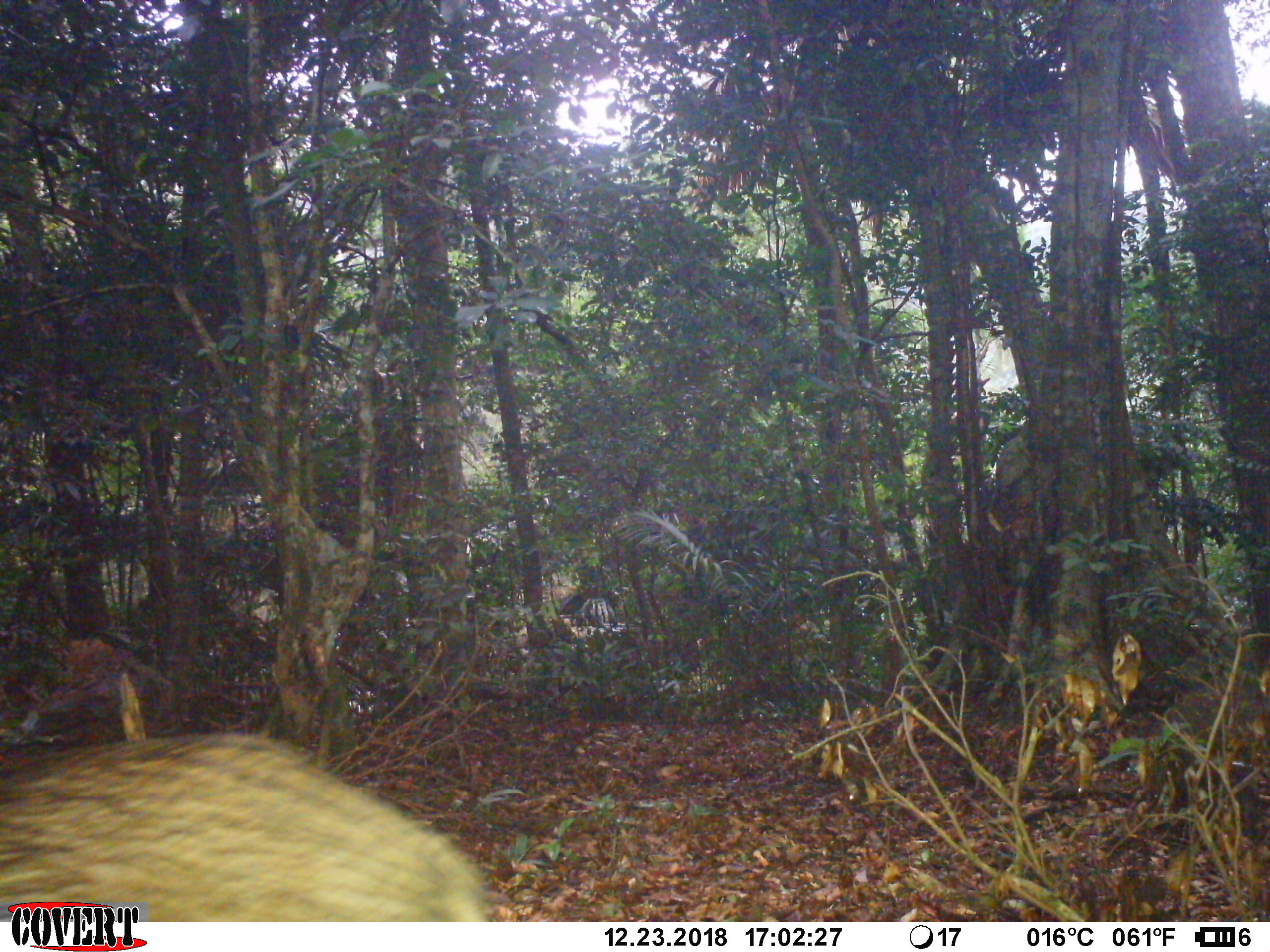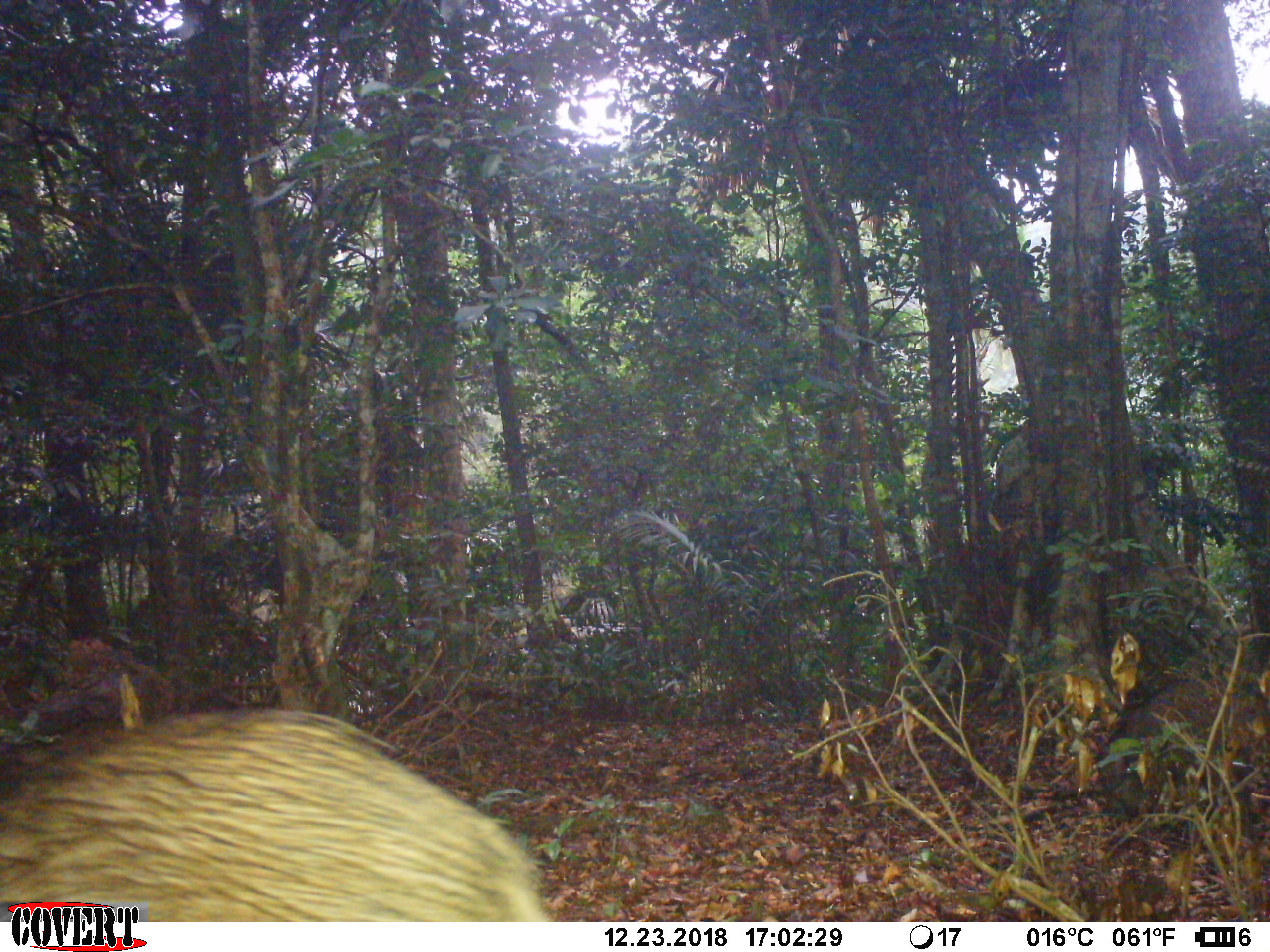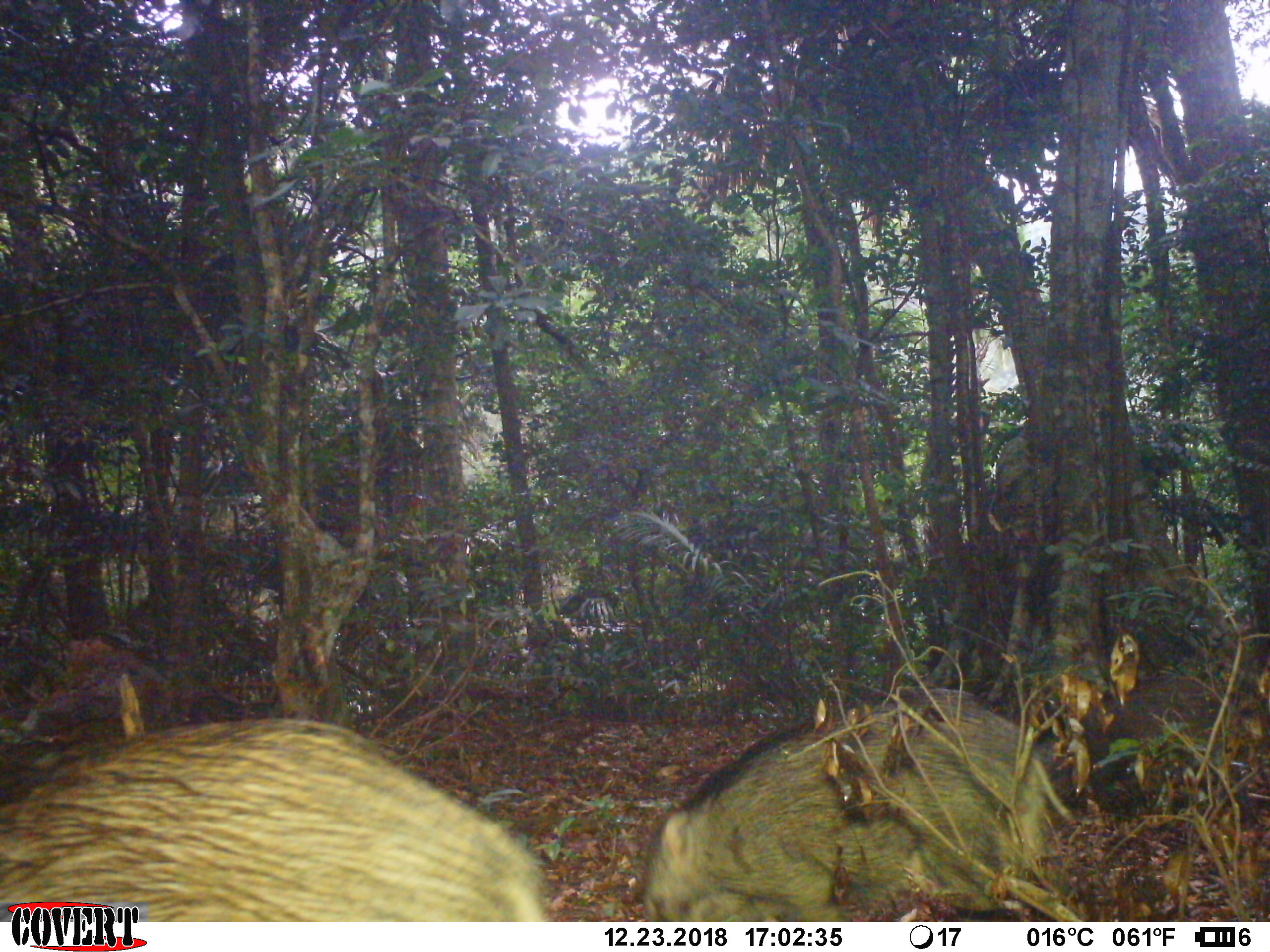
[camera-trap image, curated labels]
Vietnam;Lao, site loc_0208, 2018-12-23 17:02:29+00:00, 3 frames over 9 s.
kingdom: Animalia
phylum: Chordata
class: Mammalia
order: Artiodactyla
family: Suidae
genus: Sus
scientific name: Sus scrofa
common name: eurasian wild pig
Eurasian wild pig (Sus scrofa). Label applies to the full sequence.